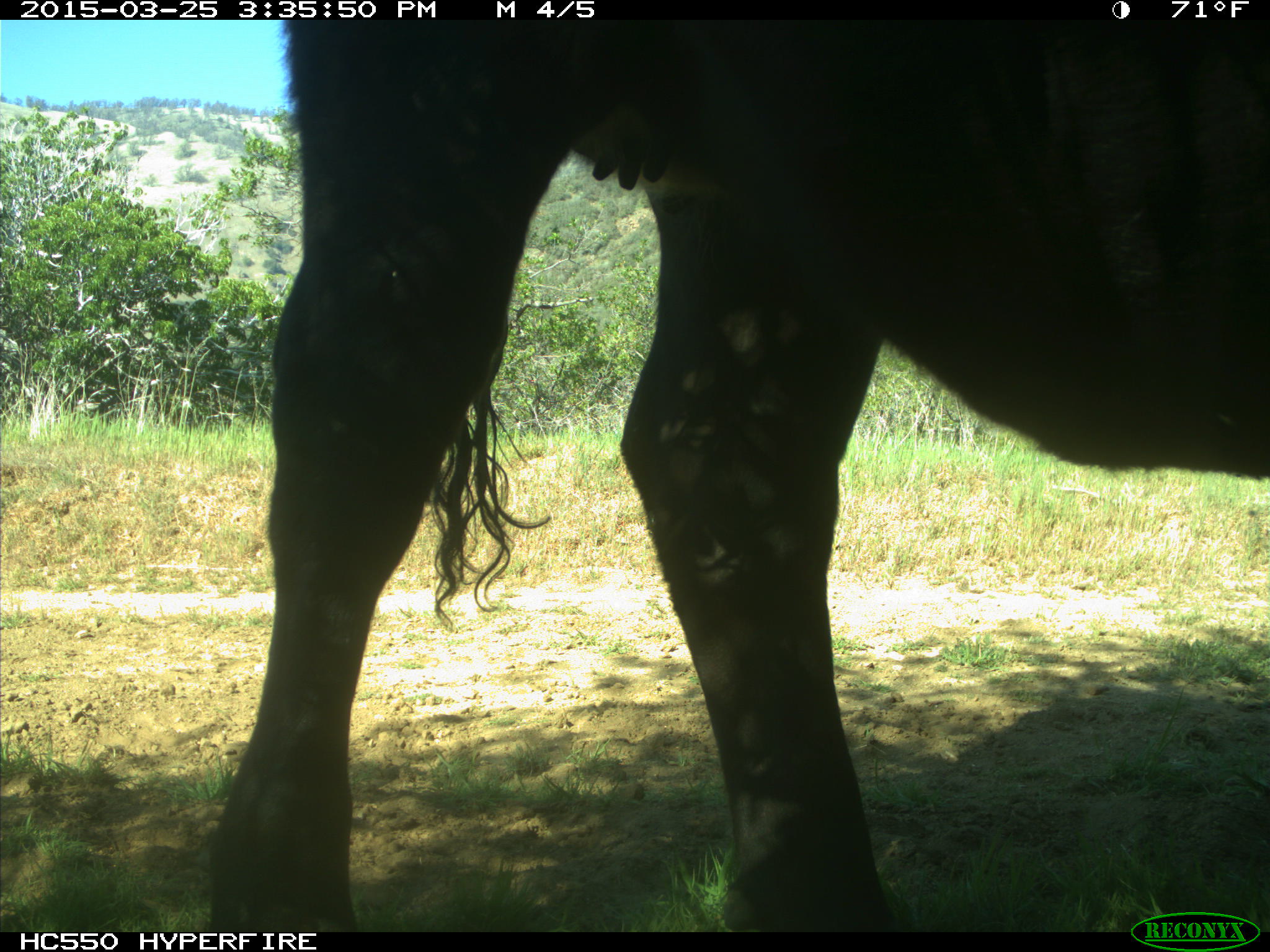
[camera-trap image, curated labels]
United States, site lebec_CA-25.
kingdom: Animalia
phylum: Chordata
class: Mammalia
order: Artiodactyla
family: Bovidae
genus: Bos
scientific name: Bos taurus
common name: domestic cow